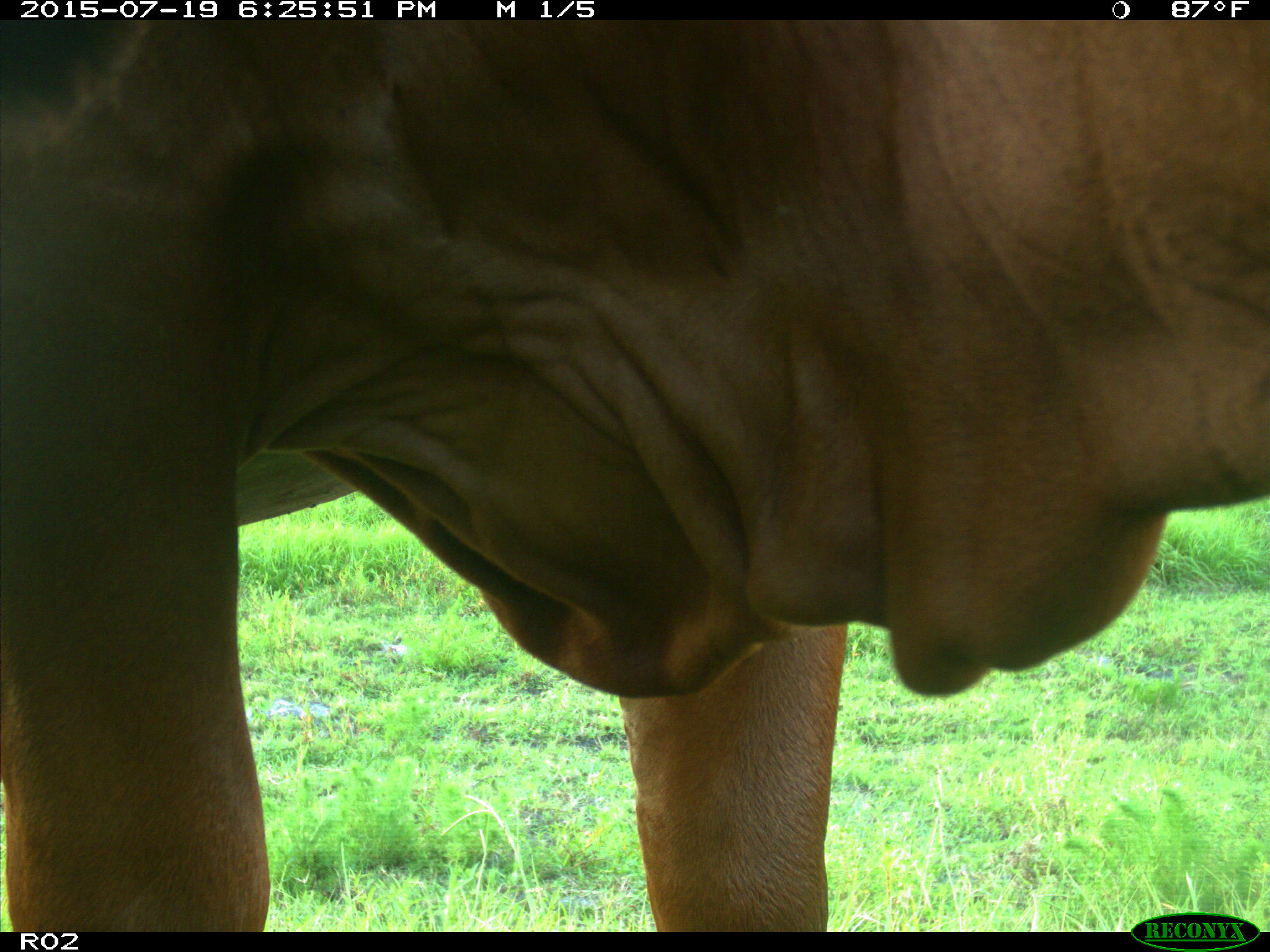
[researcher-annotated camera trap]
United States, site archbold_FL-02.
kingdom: Animalia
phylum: Chordata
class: Mammalia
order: Artiodactyla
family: Bovidae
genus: Bos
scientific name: Bos taurus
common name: domestic cow